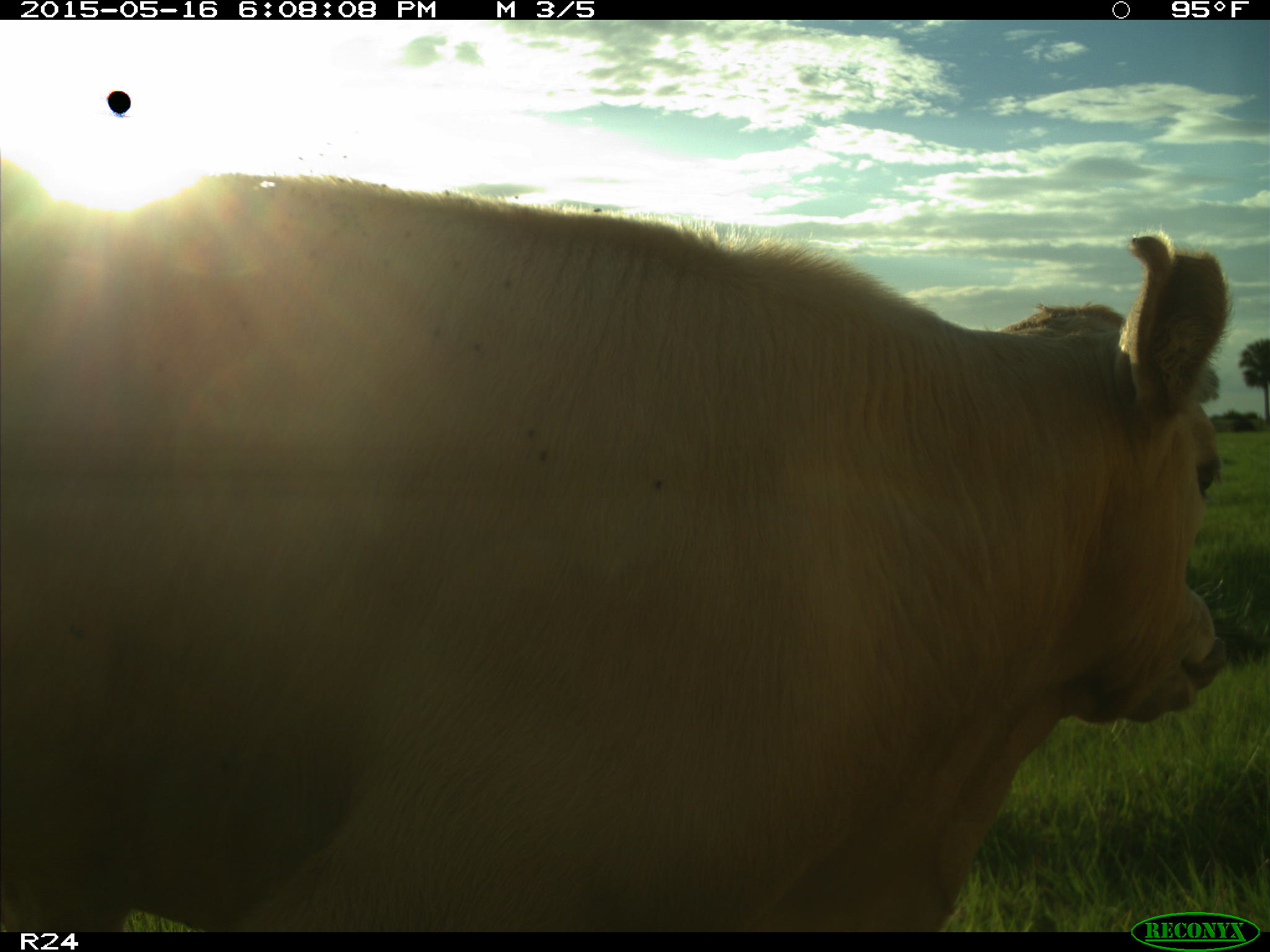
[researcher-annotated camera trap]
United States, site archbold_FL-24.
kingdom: Animalia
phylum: Chordata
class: Mammalia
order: Artiodactyla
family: Bovidae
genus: Bos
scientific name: Bos taurus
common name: domestic cow